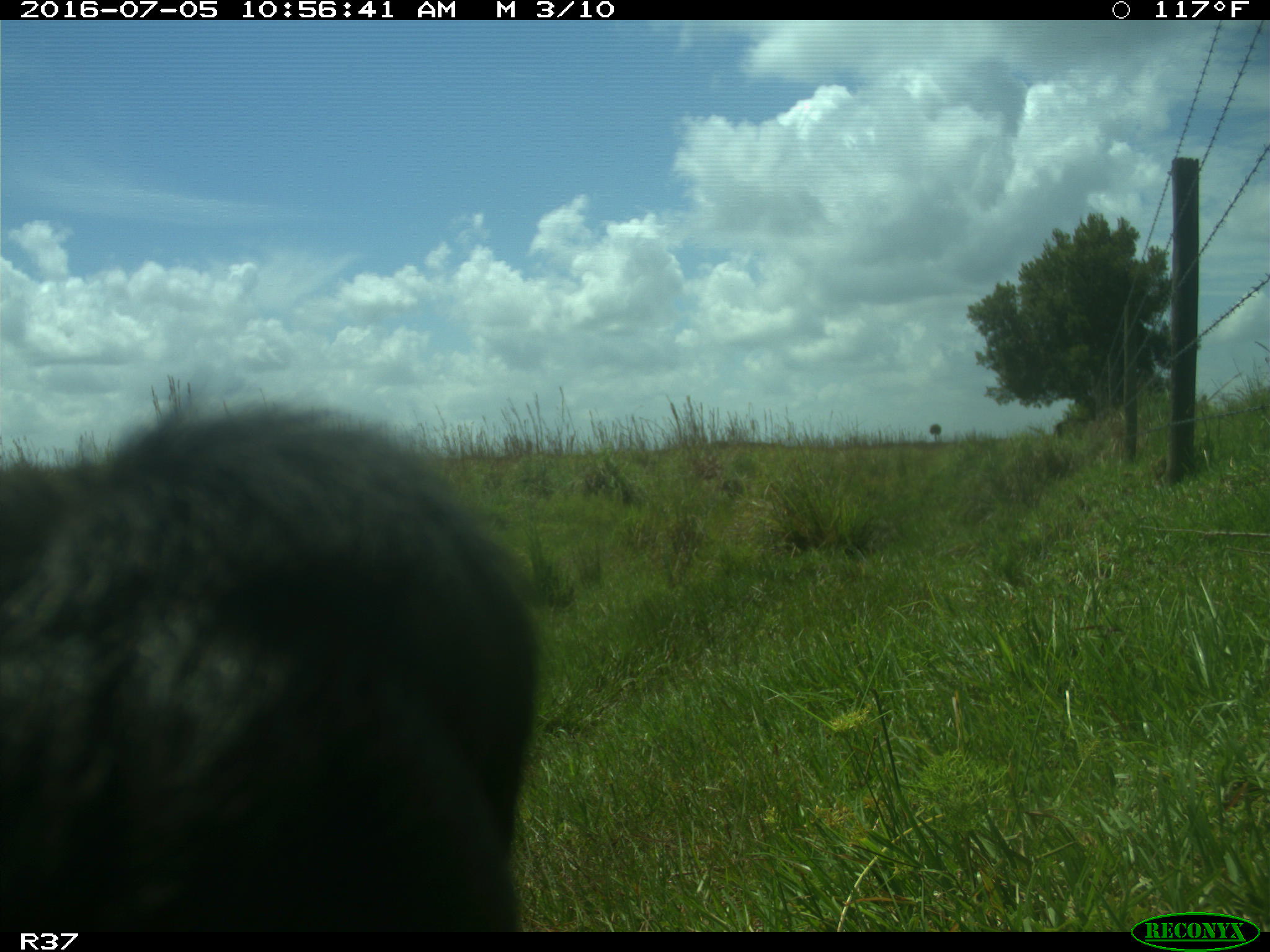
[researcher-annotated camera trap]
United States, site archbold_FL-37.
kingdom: Animalia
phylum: Chordata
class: Mammalia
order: Artiodactyla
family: Bovidae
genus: Bos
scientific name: Bos taurus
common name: domestic cow